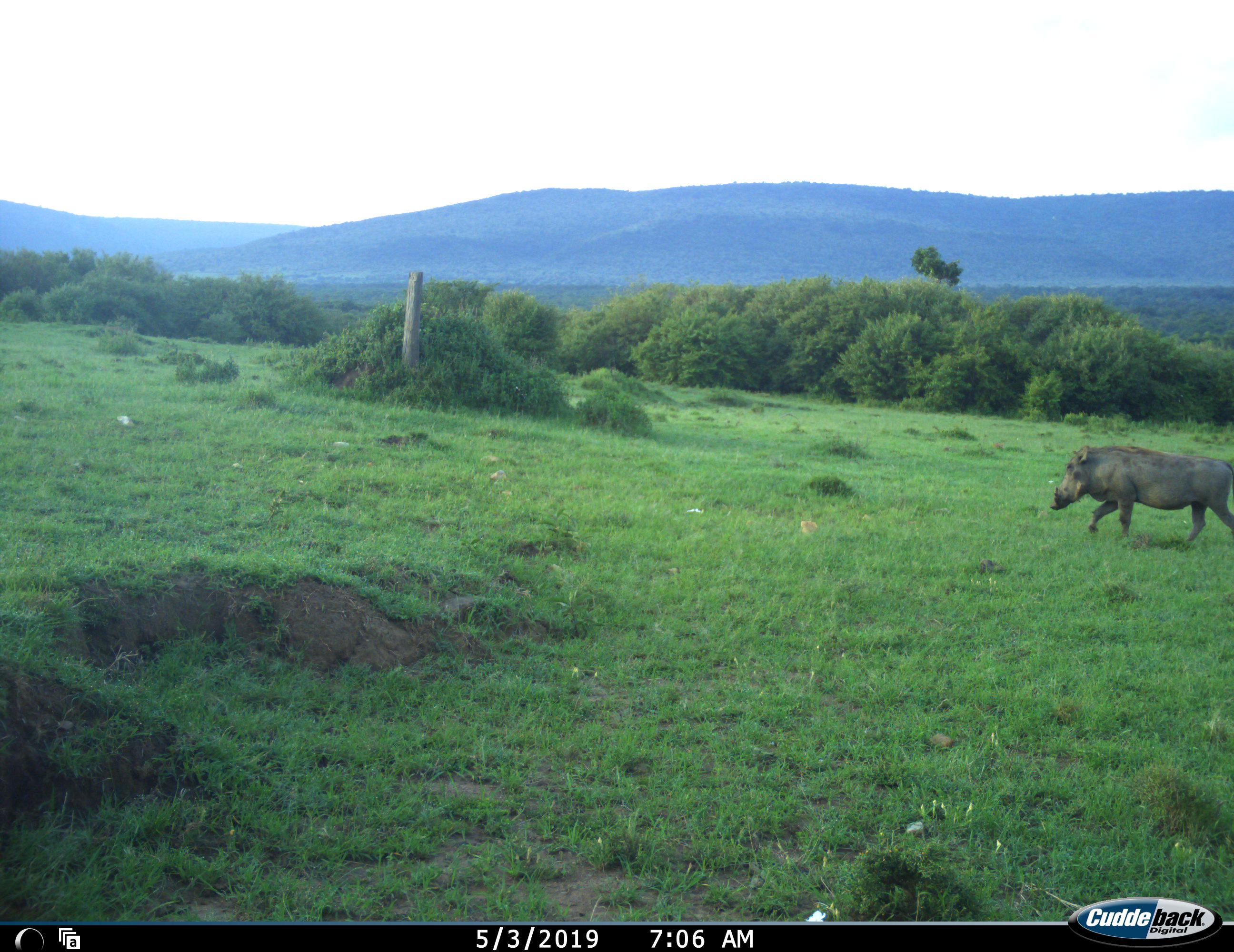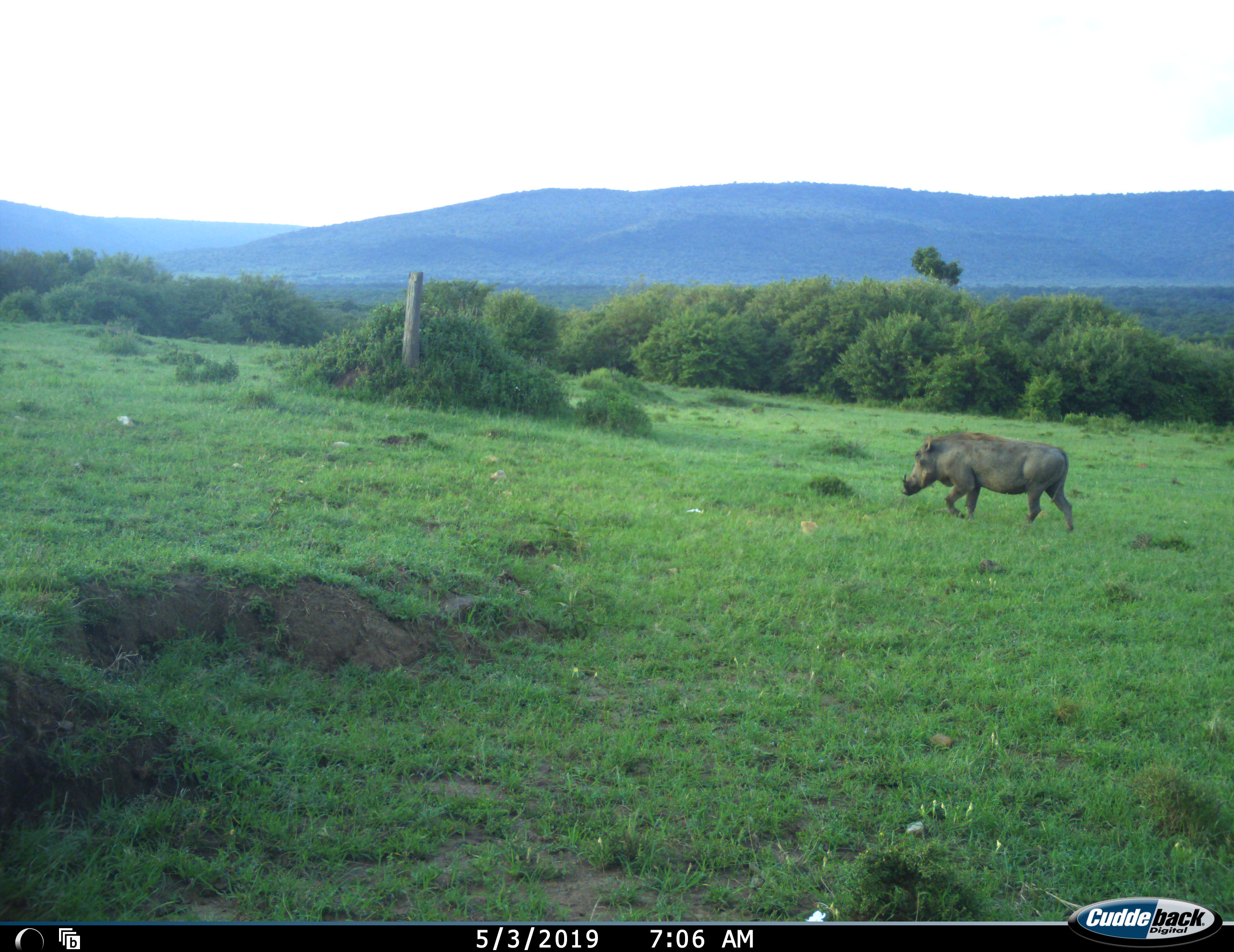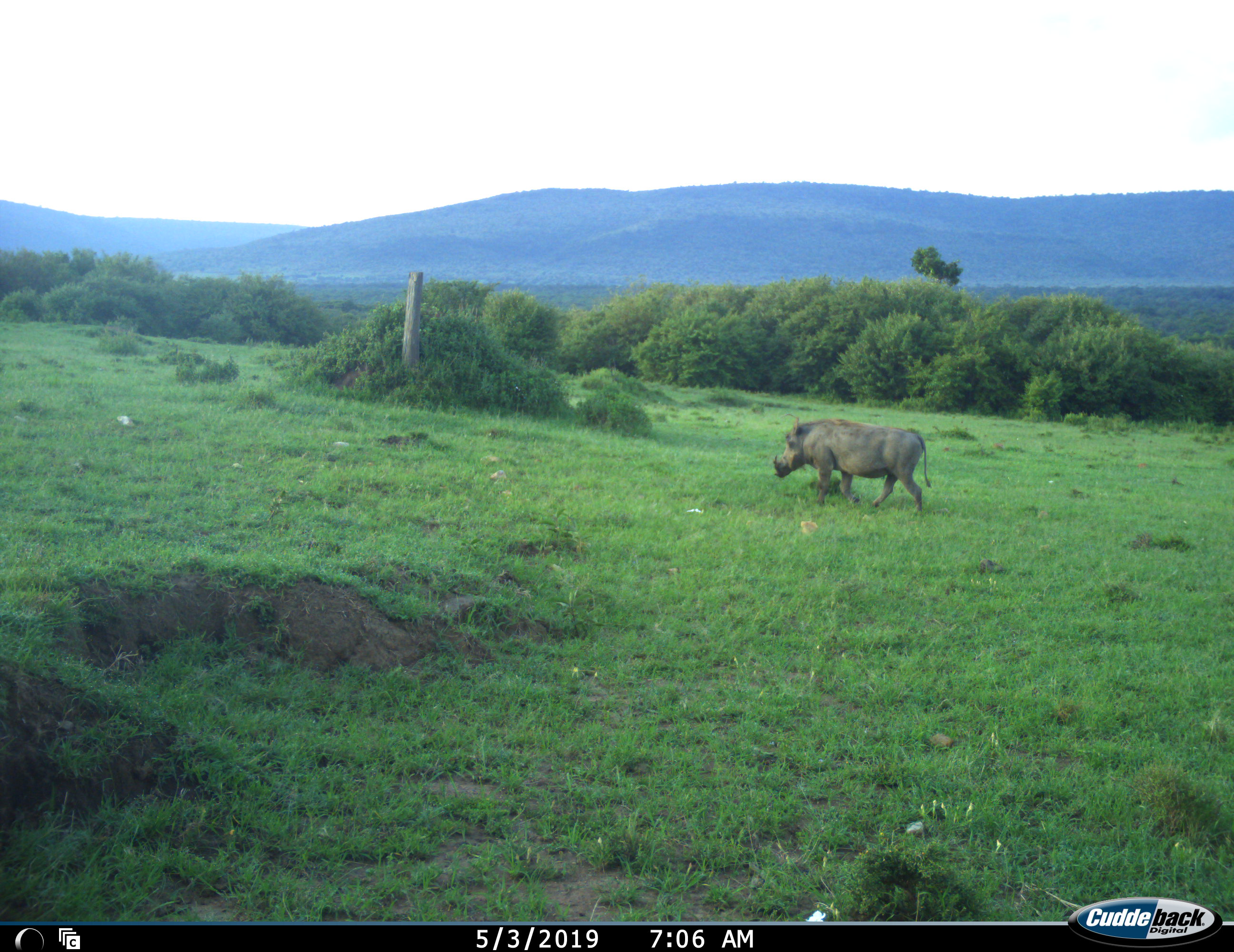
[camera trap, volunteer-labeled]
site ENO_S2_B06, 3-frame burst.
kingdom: Animalia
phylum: Chordata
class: Mammalia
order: Artiodactyla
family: Suidae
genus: Phacochoerus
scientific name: Phacochoerus africanus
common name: warthog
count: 1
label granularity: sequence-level